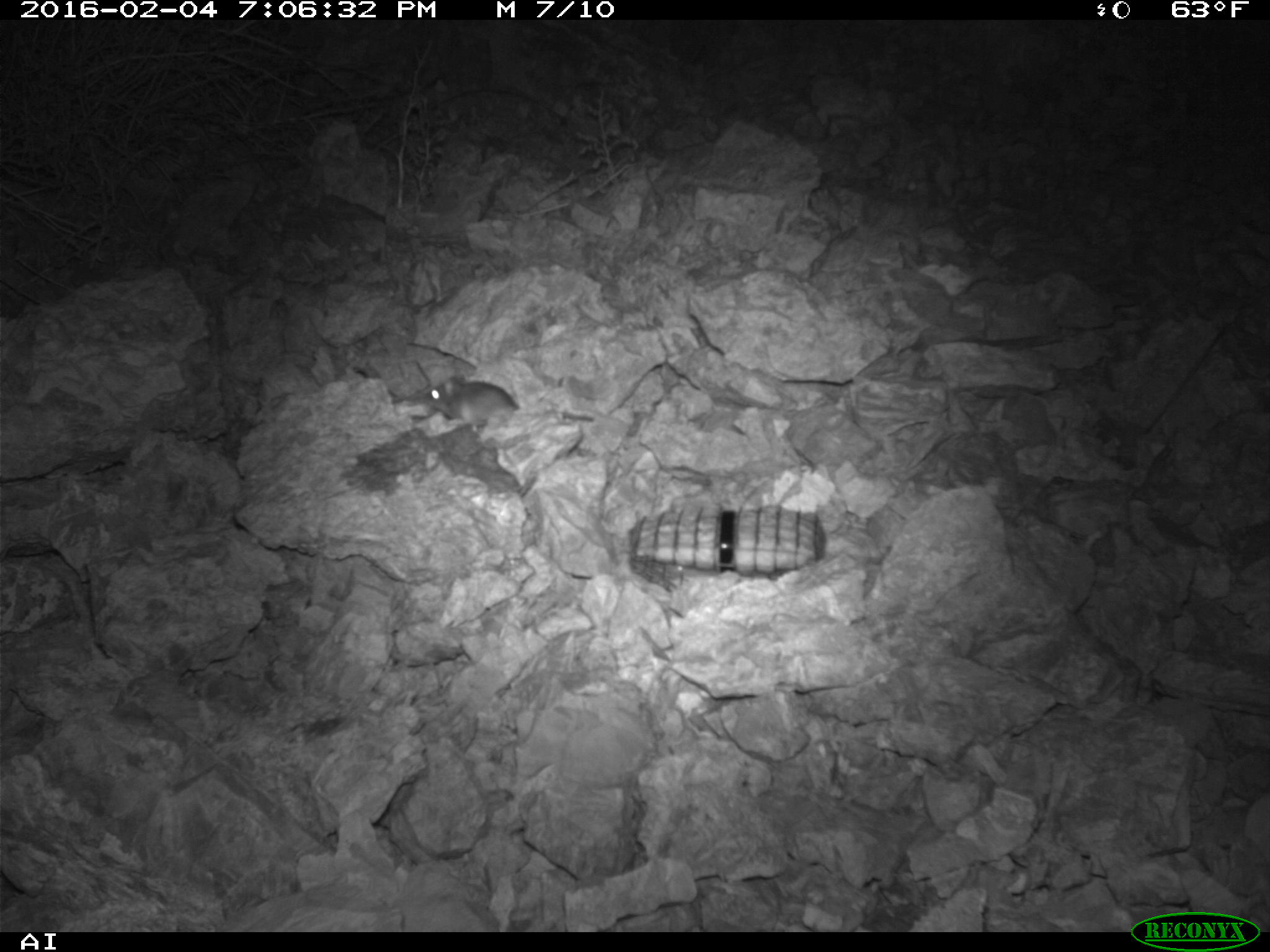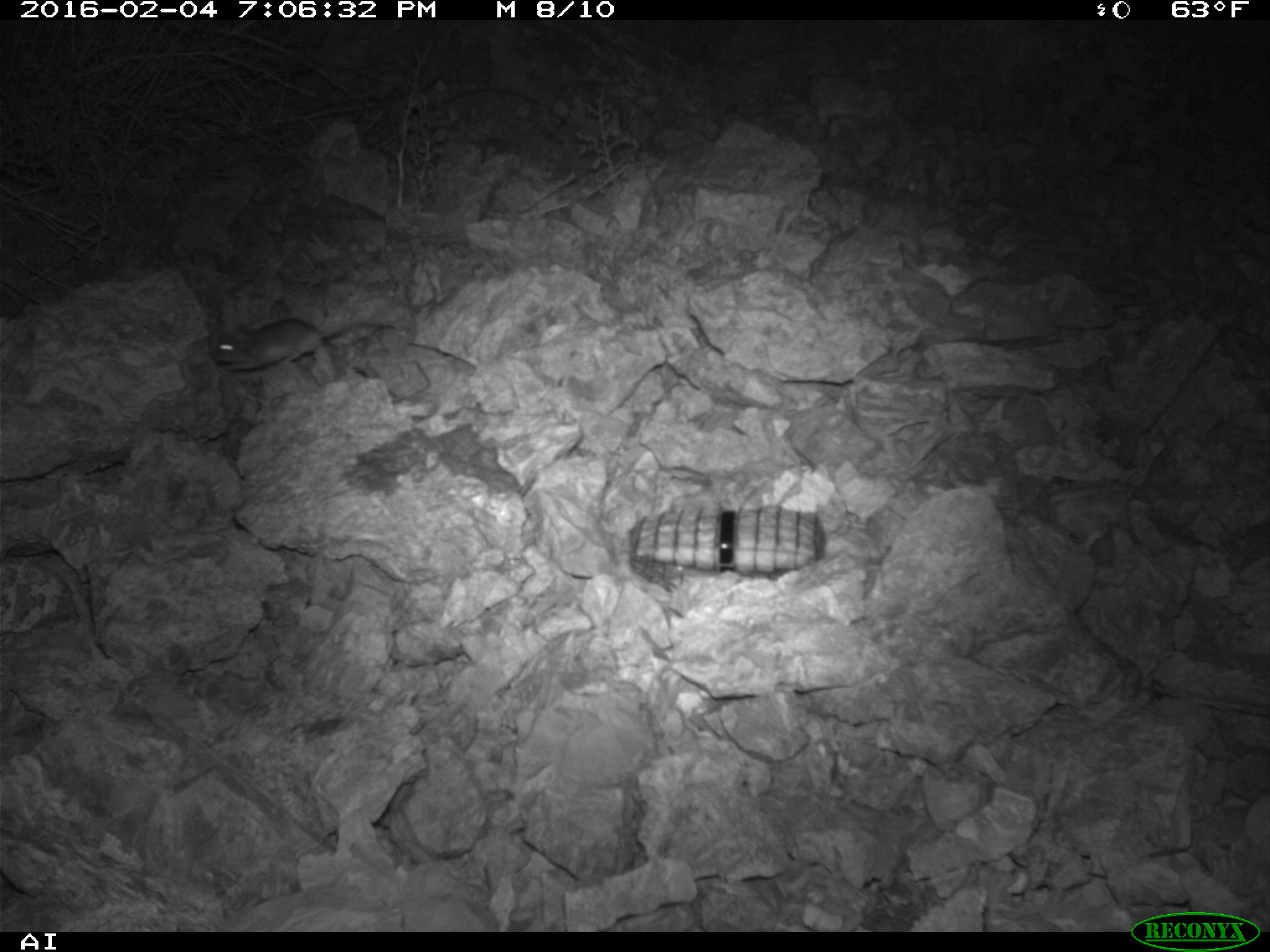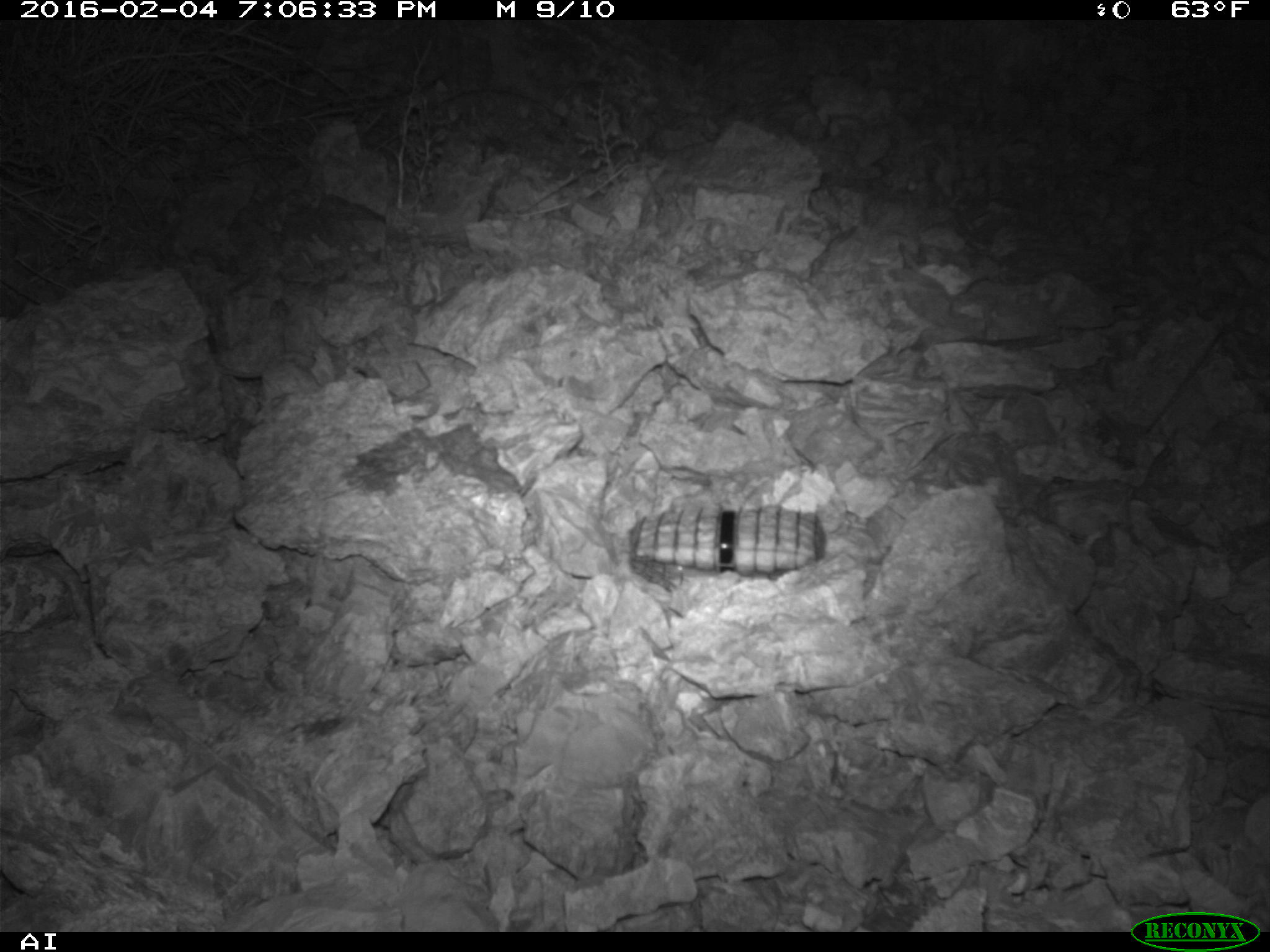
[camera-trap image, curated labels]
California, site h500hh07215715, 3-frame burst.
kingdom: Animalia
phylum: Chordata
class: Mammalia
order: Rodentia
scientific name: Rodentia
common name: rodent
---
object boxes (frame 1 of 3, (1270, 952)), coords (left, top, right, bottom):
rodent: (423, 372, 520, 432)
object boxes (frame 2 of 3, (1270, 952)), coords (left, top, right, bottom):
rodent: (208, 319, 410, 372)